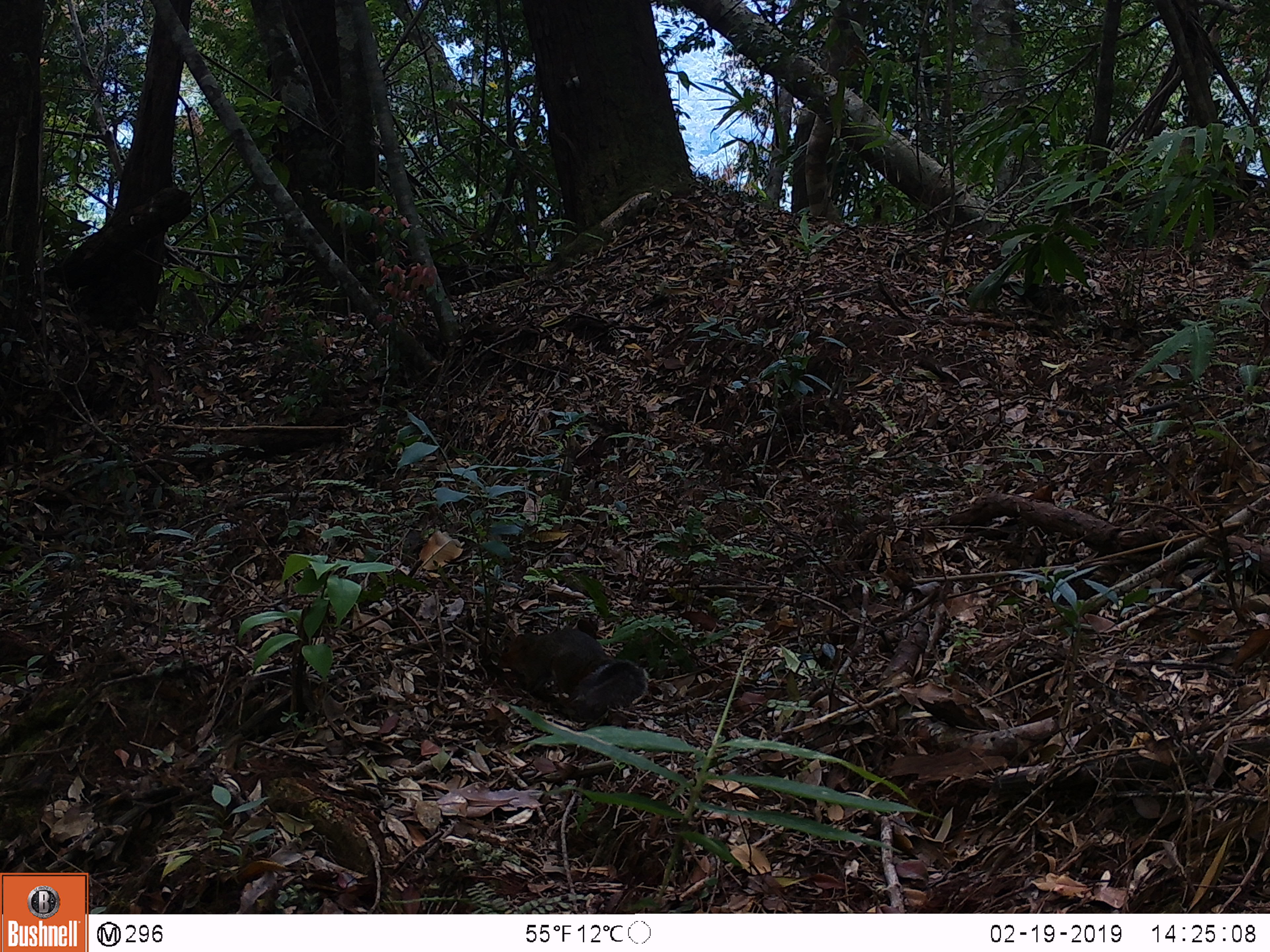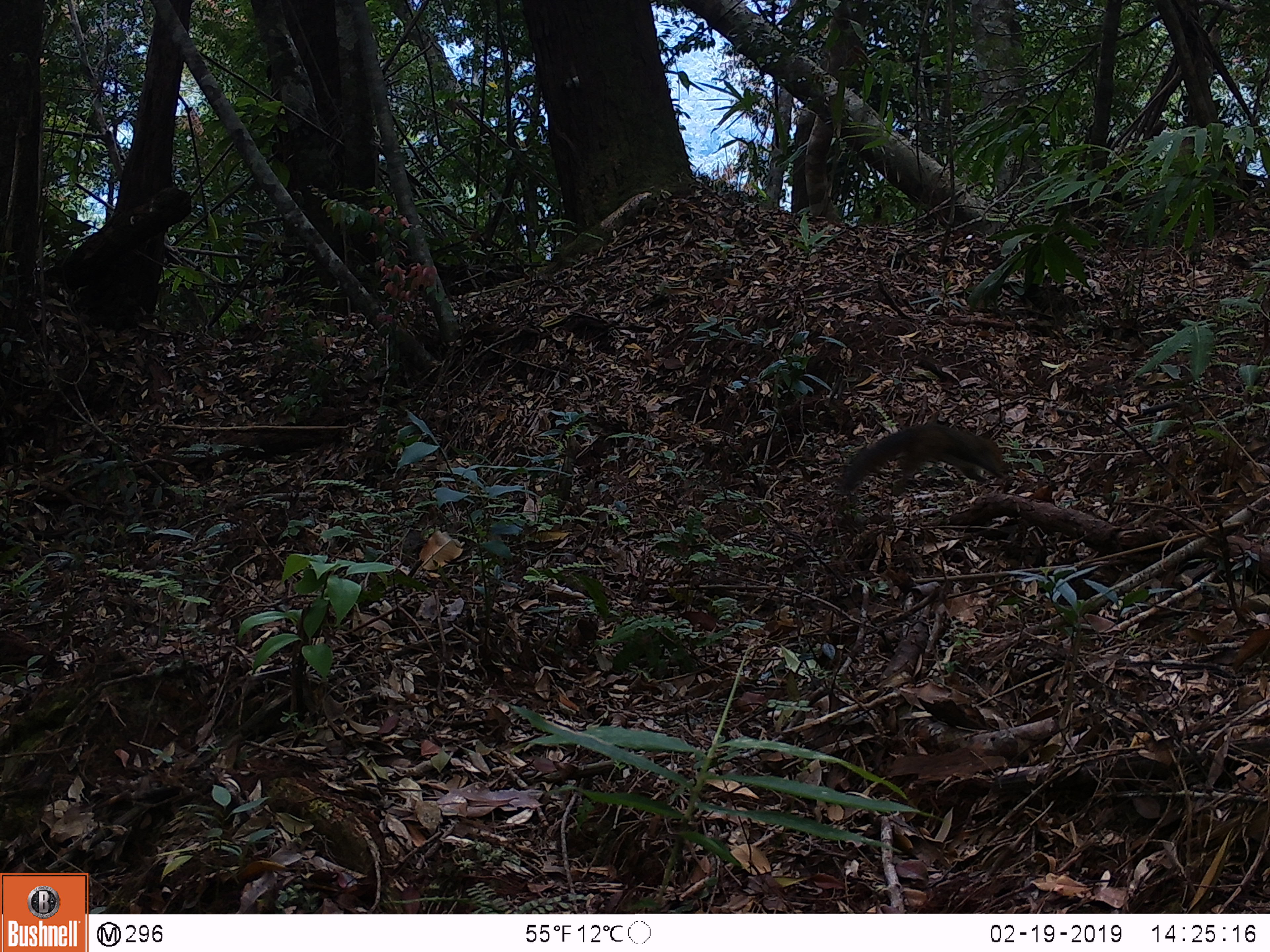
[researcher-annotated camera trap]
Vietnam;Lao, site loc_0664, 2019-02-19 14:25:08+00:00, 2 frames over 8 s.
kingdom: Animalia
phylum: Chordata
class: Mammalia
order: Rodentia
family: Sciuridae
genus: Dremomys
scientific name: Dremomys rufigenis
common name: red-cheeked squirrel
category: red cheeked squirrel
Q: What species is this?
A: Red cheeked squirrel (red-cheeked squirrel) (Dremomys rufigenis).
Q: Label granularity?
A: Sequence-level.